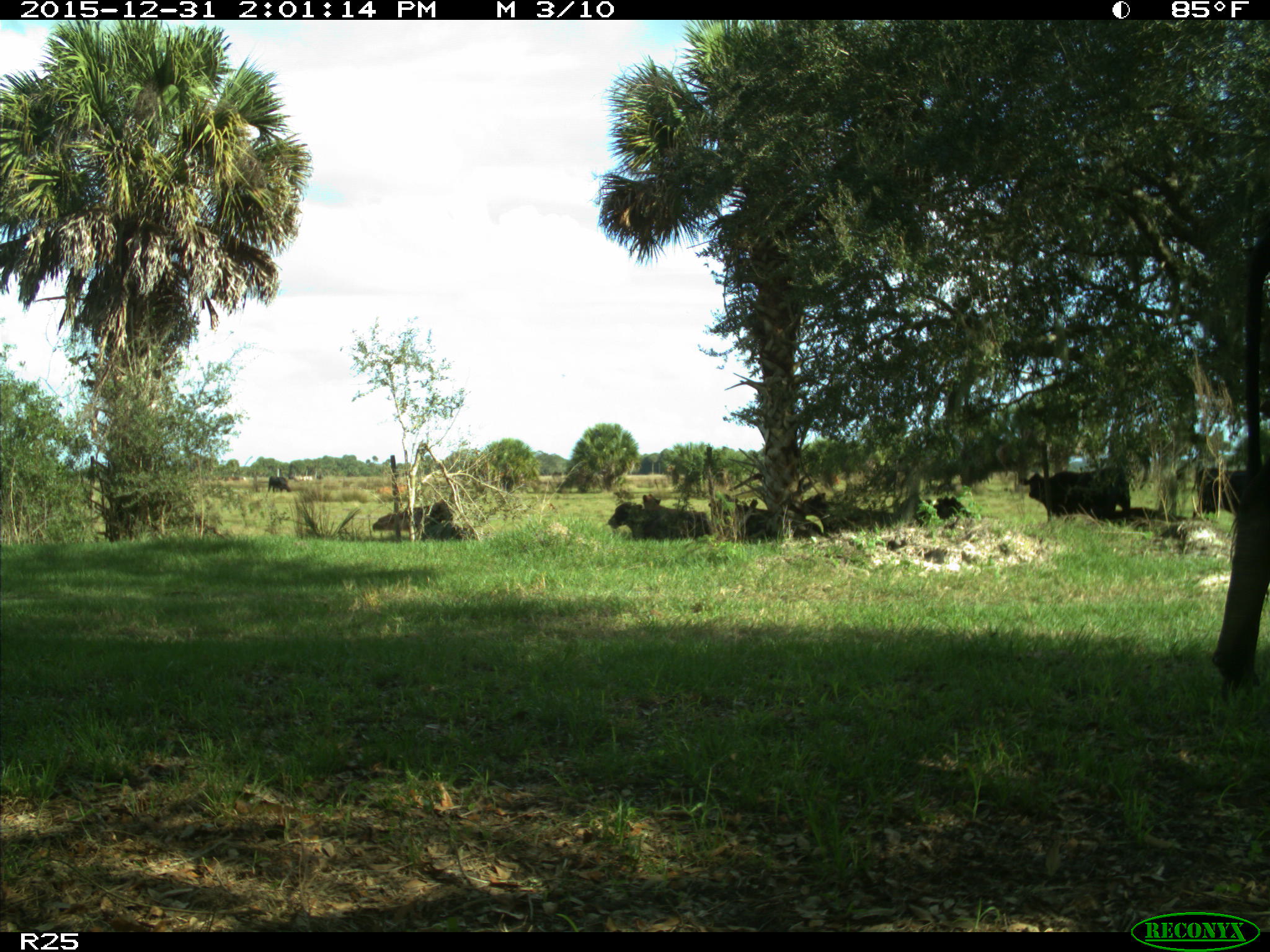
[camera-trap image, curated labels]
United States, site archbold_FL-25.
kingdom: Animalia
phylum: Chordata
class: Mammalia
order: Artiodactyla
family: Bovidae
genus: Bos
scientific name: Bos taurus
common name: domestic cow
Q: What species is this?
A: Bos taurus (domestic cow).